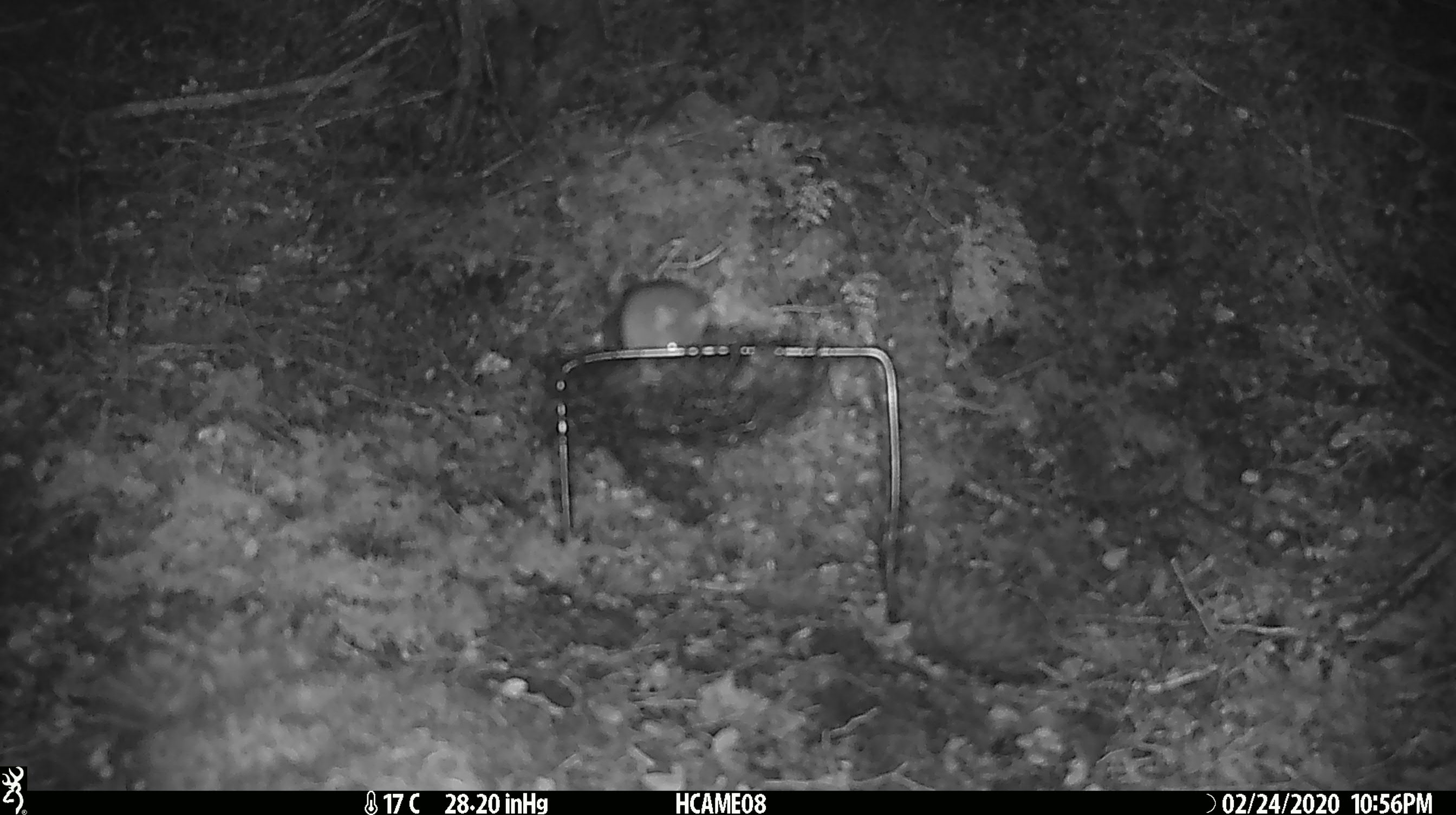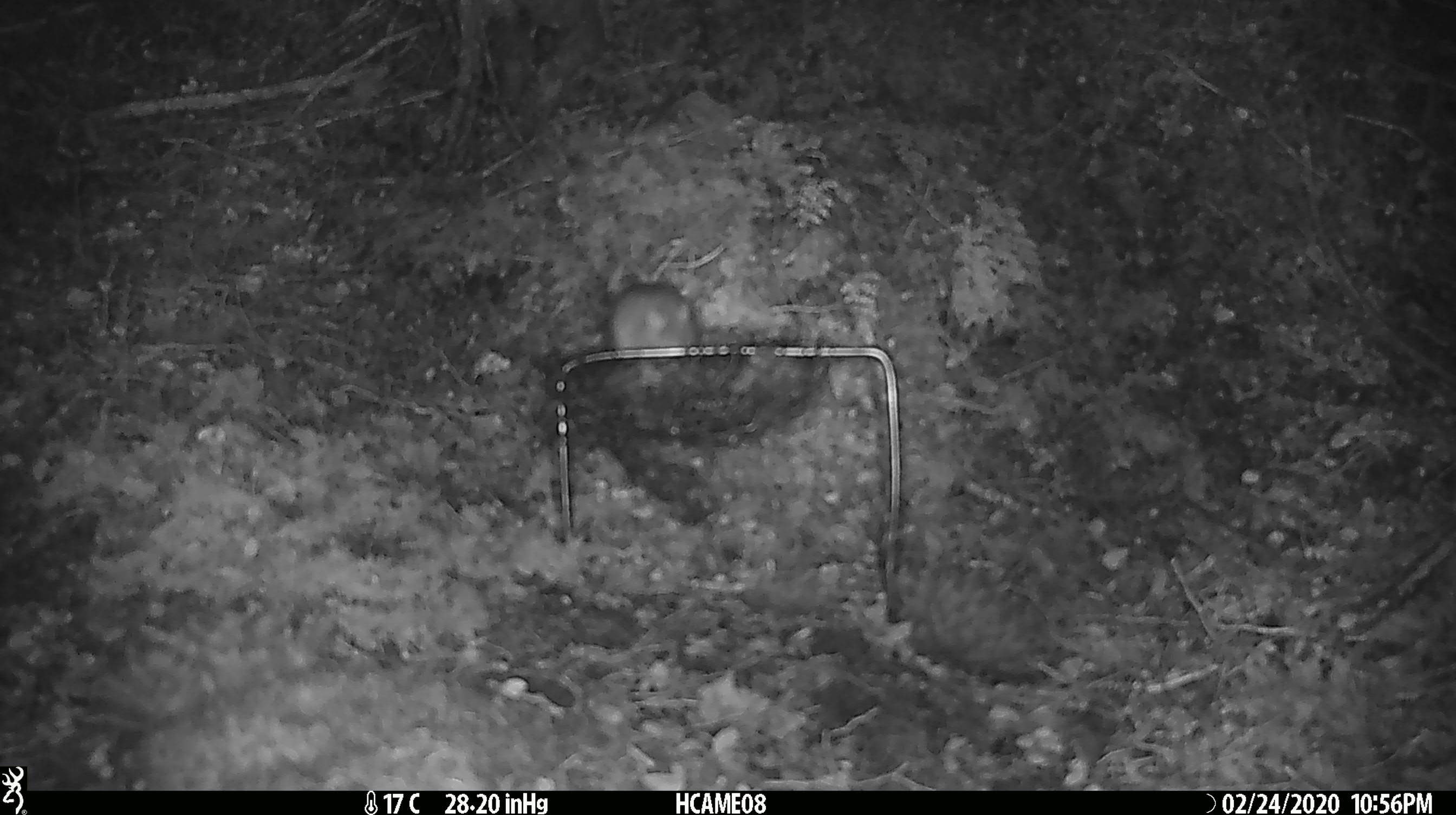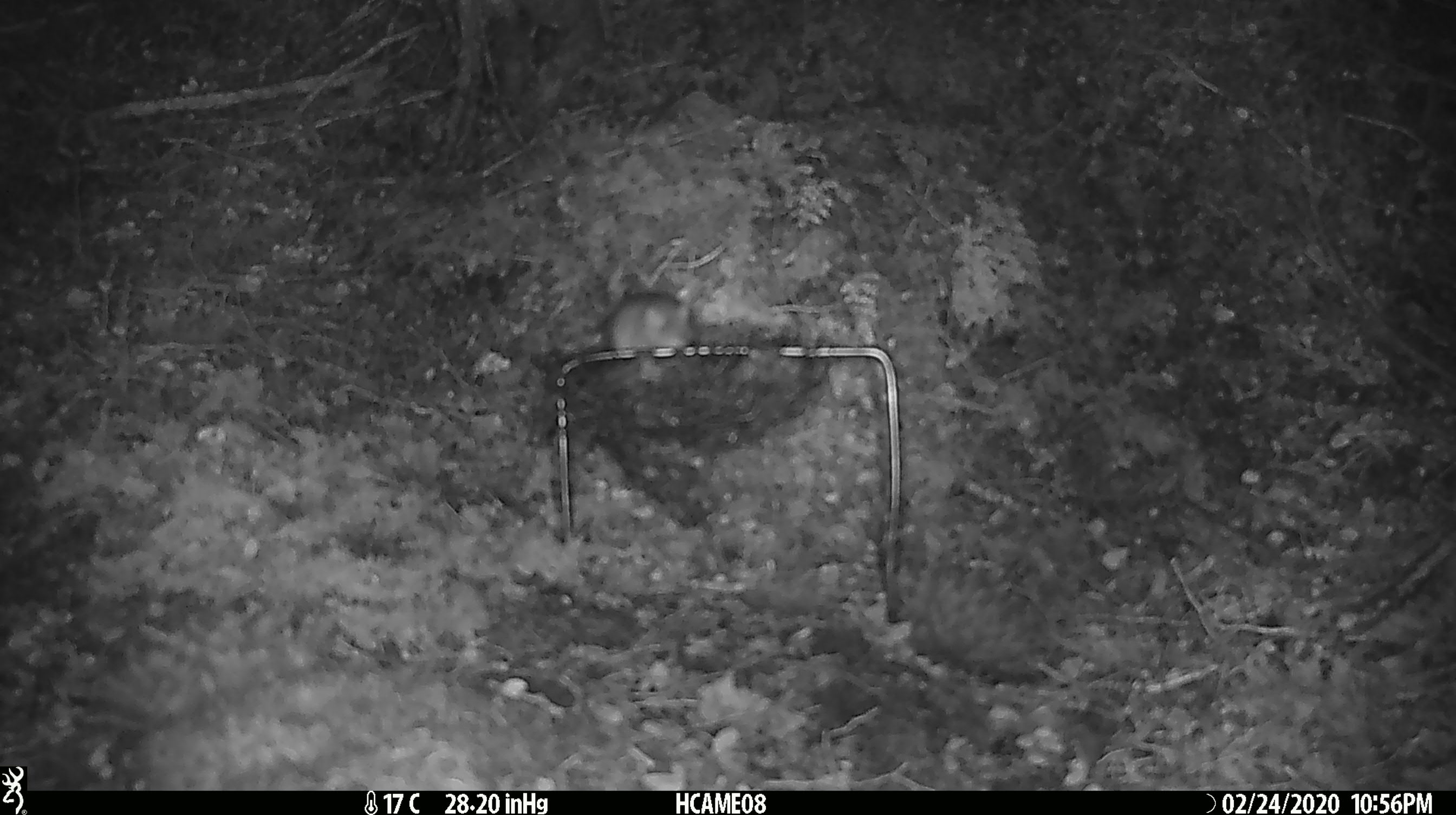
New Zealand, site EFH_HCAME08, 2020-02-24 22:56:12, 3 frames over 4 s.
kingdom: Animalia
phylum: Chordata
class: Mammalia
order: Rodentia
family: Muridae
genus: Mus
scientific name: Mus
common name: mouse